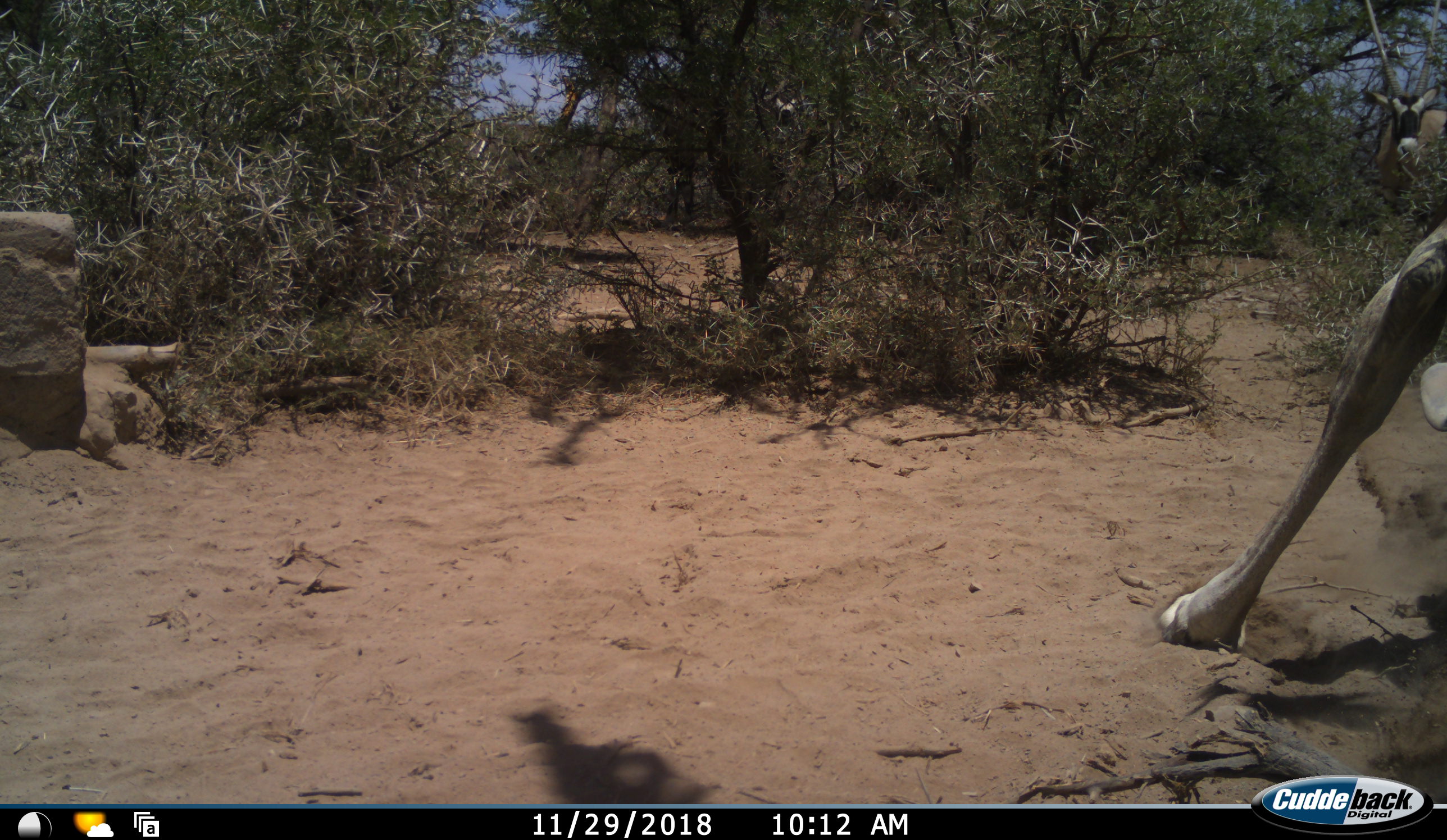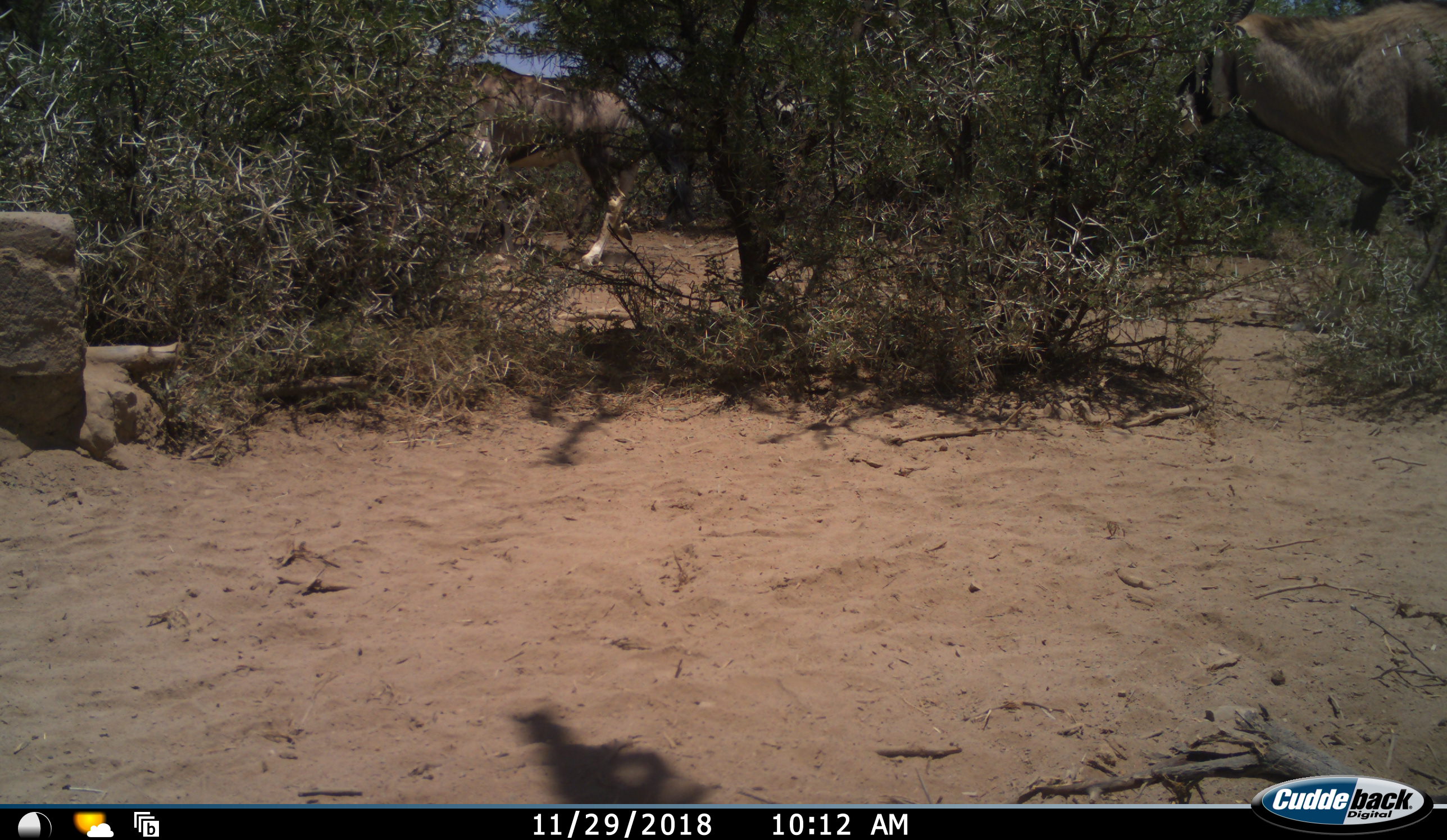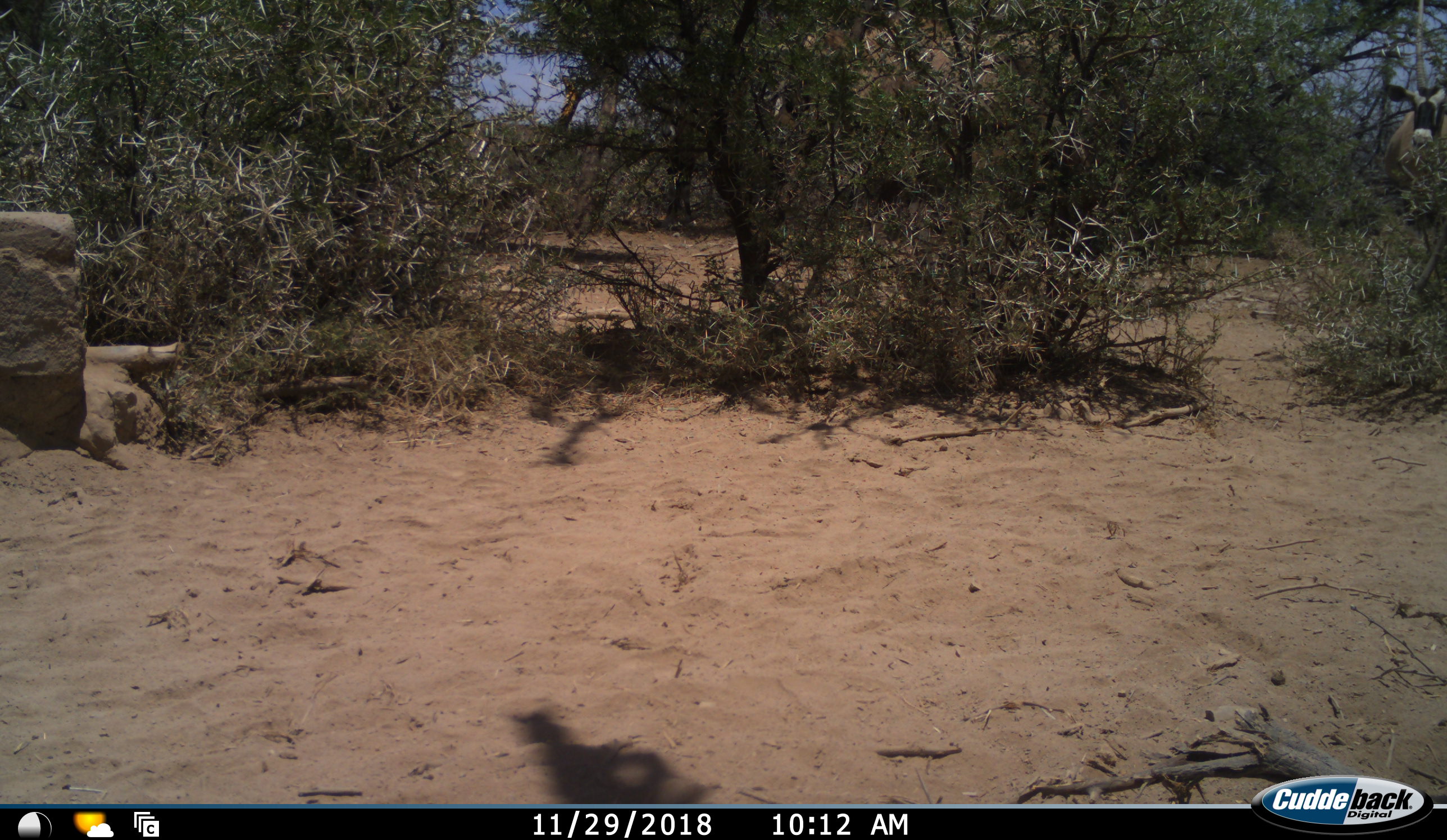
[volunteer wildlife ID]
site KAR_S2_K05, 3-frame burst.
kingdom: Animalia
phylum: Chordata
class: Mammalia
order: Artiodactyla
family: Bovidae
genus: Oryx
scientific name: Oryx gazella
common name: gemsbok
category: oryx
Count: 3.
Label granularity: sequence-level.